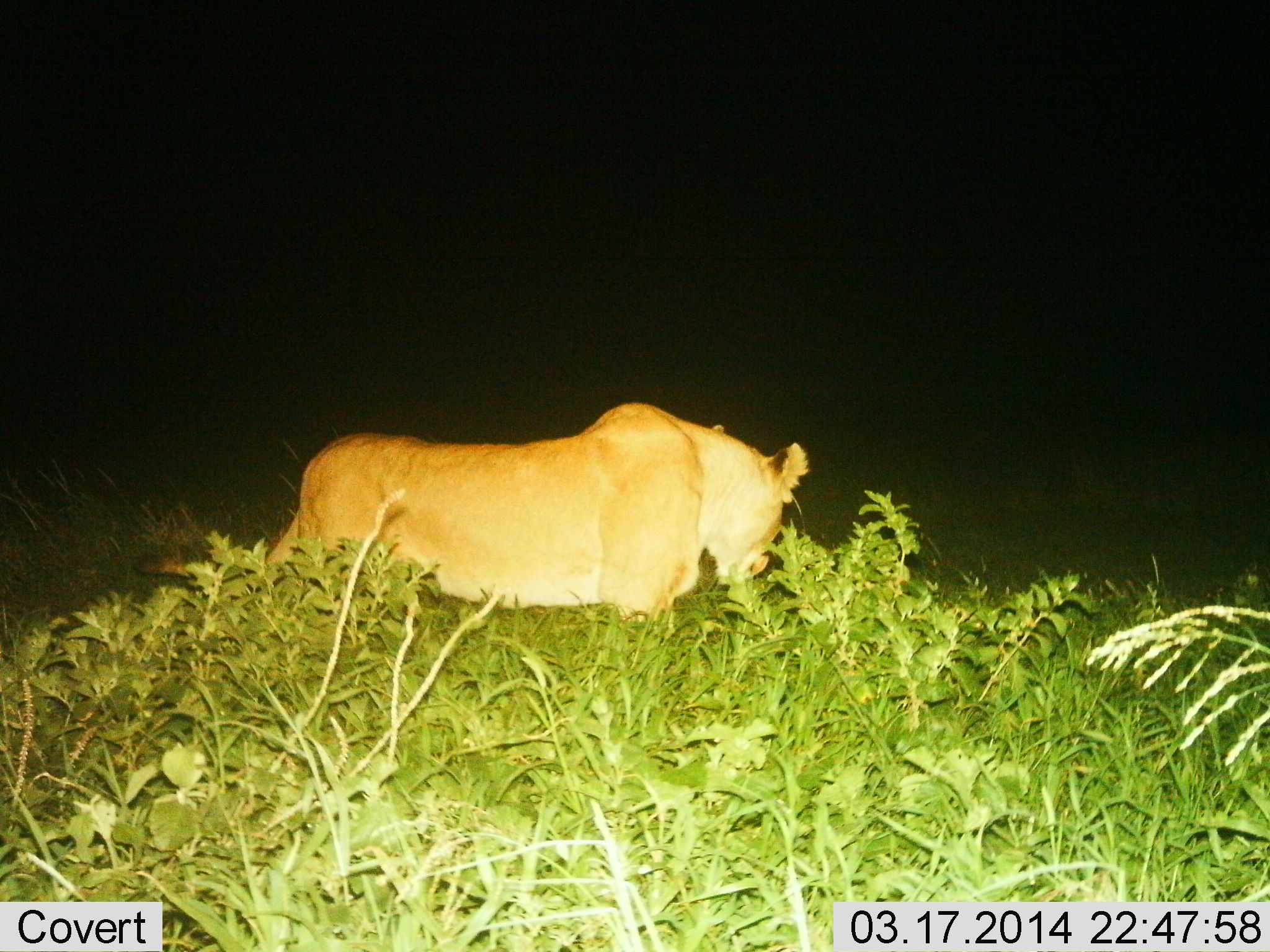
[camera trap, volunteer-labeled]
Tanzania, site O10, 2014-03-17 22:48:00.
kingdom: Animalia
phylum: Chordata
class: Mammalia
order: Carnivora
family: Felidae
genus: Panthera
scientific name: Panthera leo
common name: lion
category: lionfemale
Lionfemale (lion) (Panthera leo), count 1. Behavior (volunteer vote fractions): standing 80%, resting 0%, moving 20%, interacting 0%. Young present (vote fraction): 0%. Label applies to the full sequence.